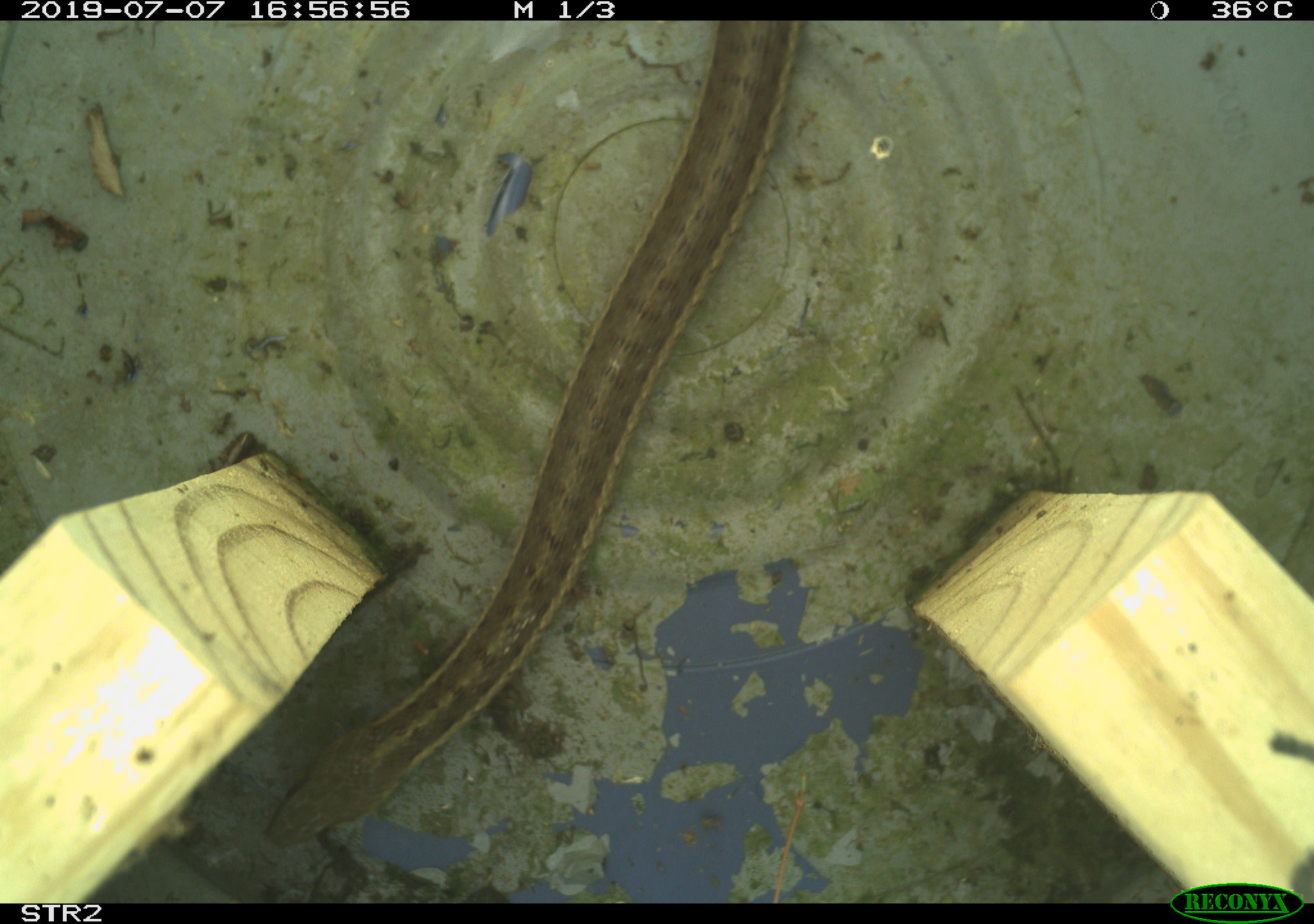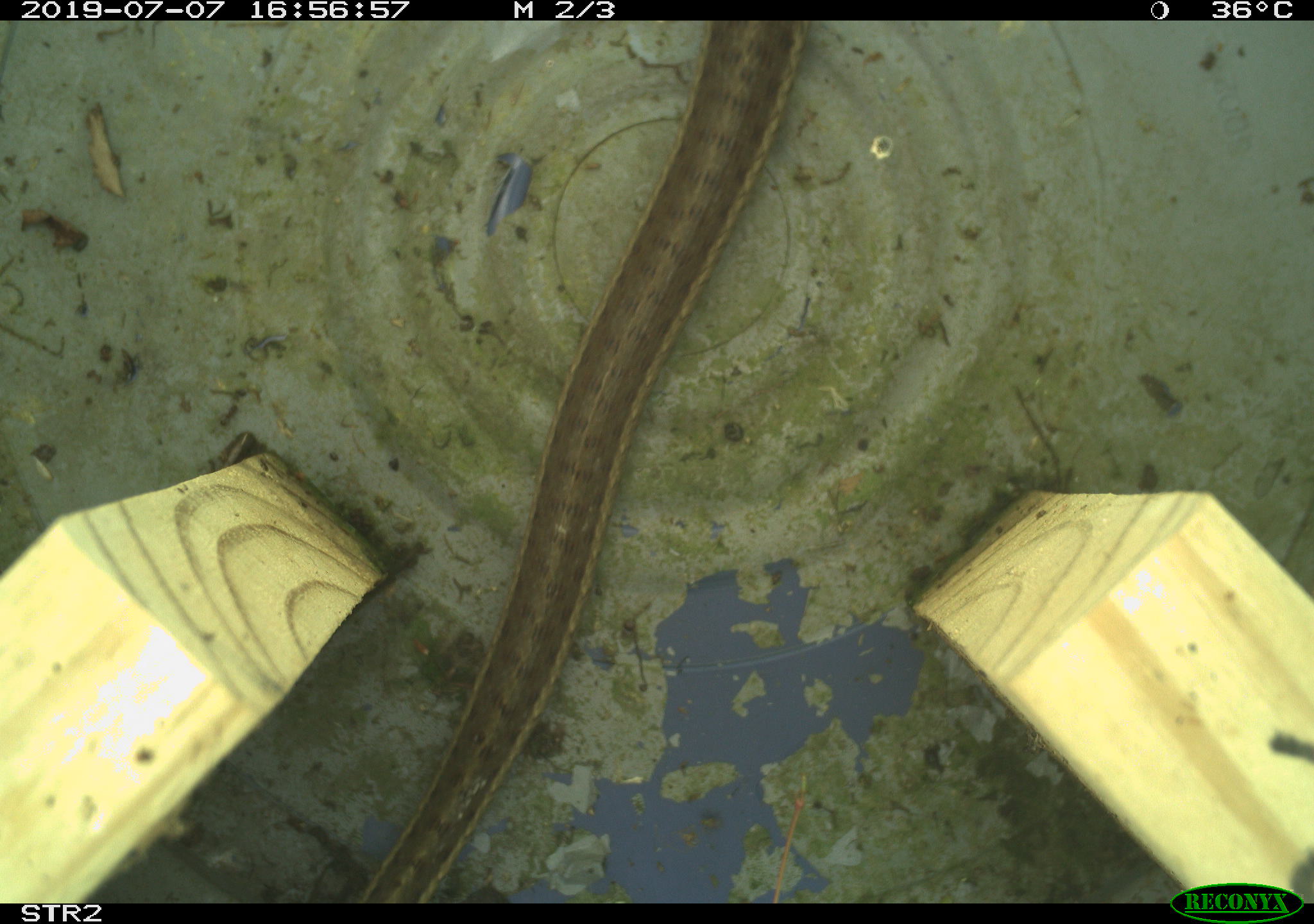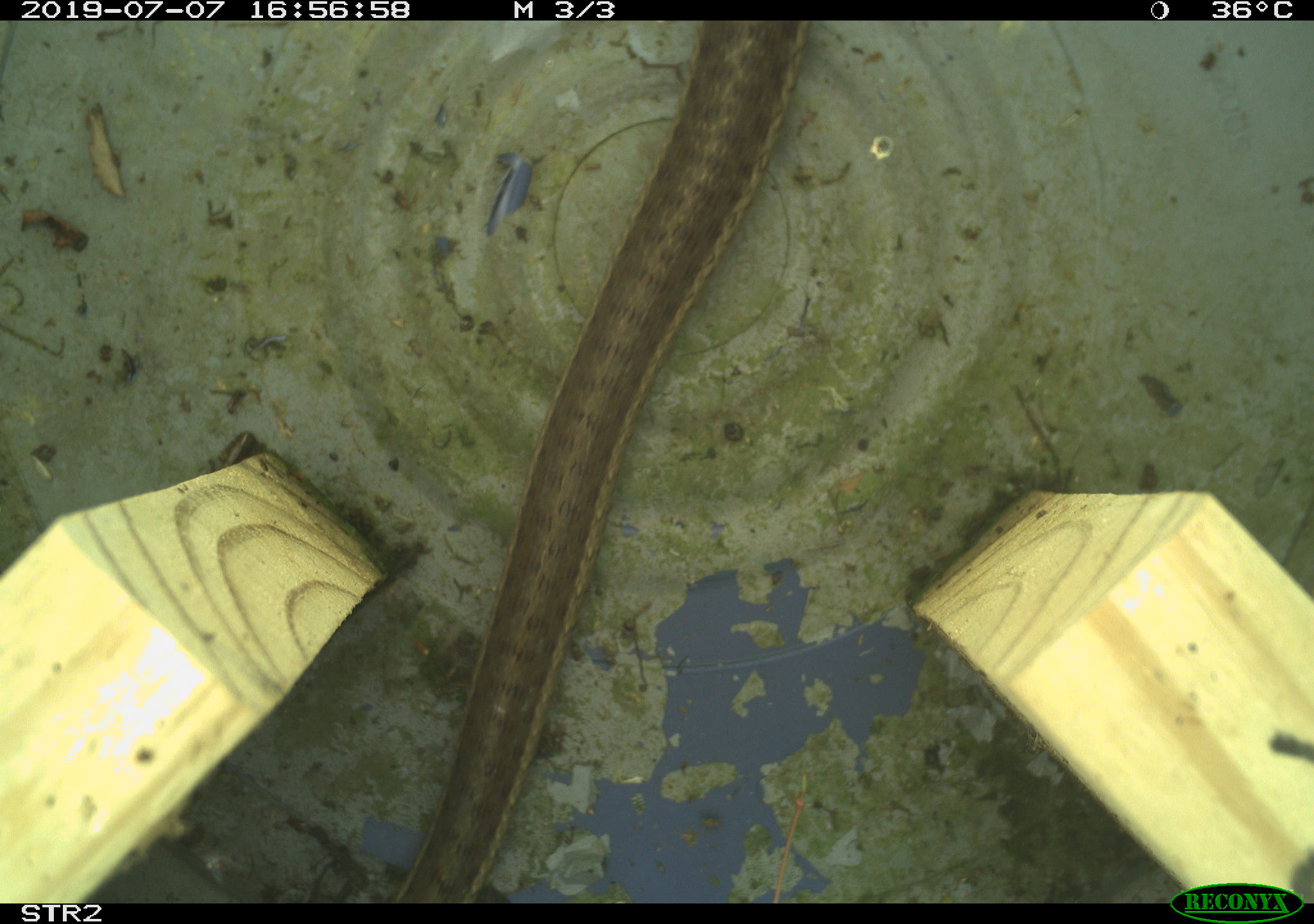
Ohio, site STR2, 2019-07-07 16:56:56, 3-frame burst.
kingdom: Animalia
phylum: Chordata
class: Reptilia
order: Squamata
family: Colubridae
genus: Thamnophis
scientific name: Thamnophis sirtalis sirtalis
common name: eastern gartersnake